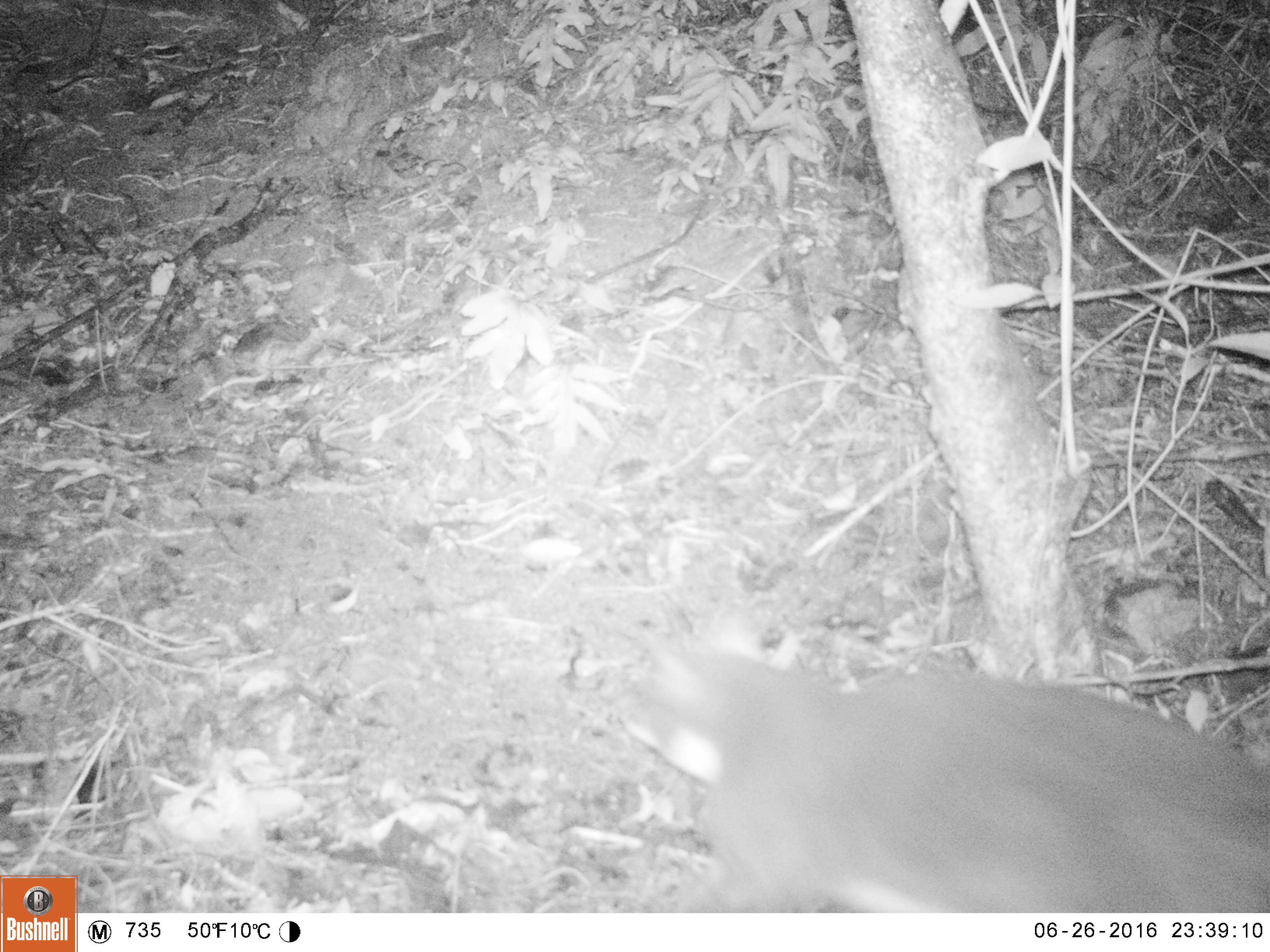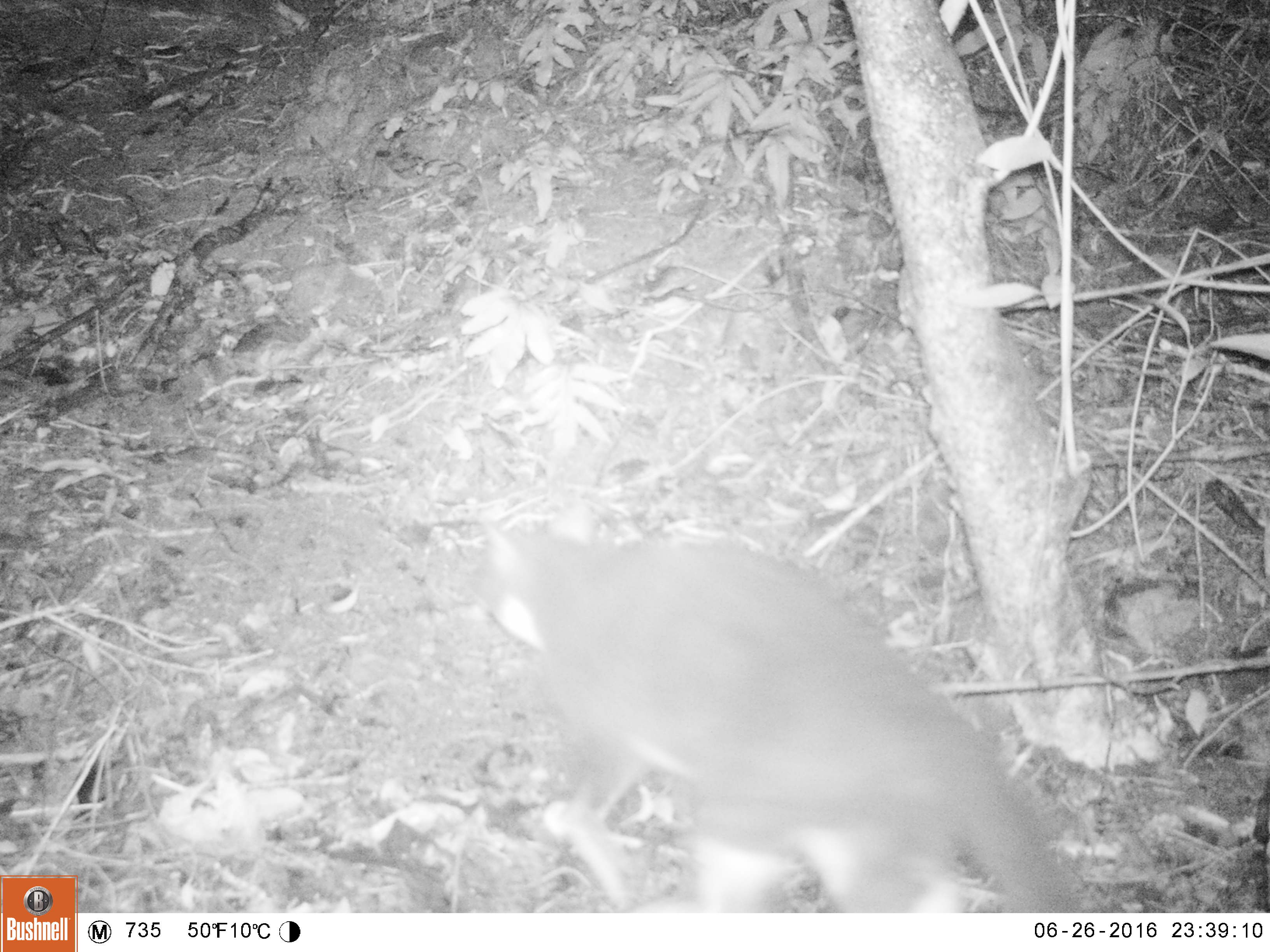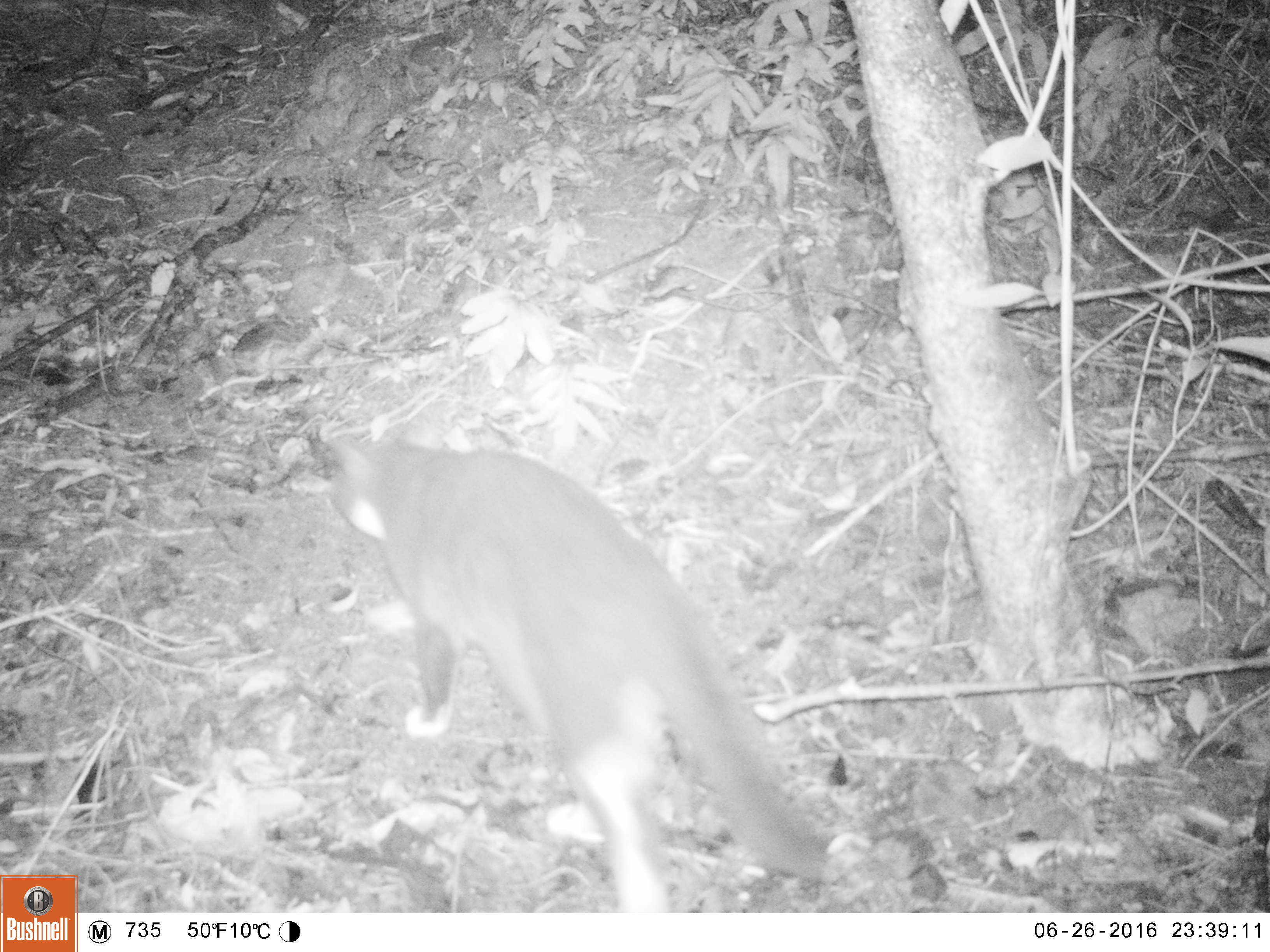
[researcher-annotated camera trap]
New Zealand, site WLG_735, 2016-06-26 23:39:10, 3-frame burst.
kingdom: Animalia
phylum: Chordata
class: Mammalia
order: Carnivora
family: Felidae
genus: Felis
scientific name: Felis catus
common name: domestic cat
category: cat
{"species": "cat (domestic cat) (Felis catus)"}